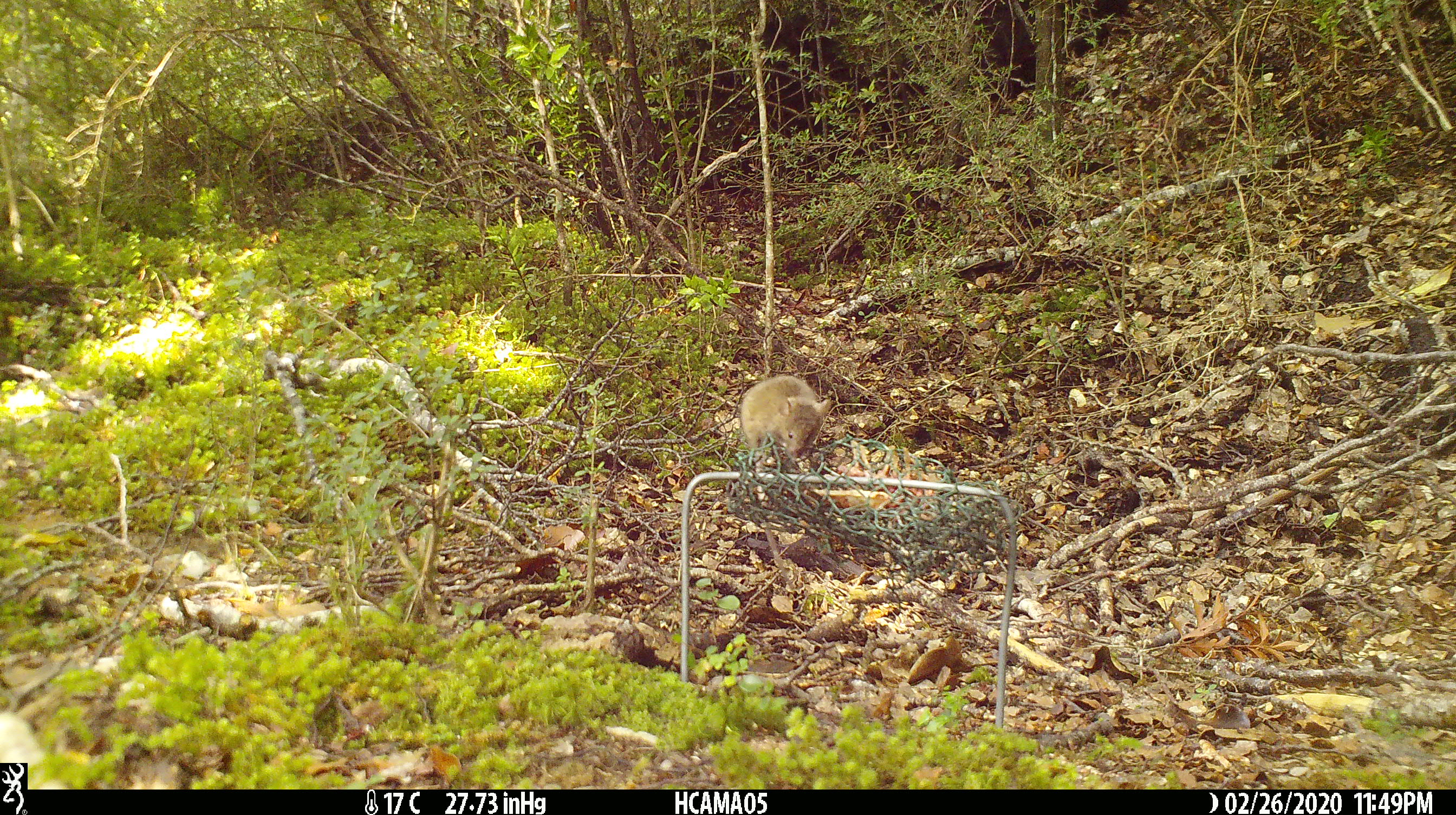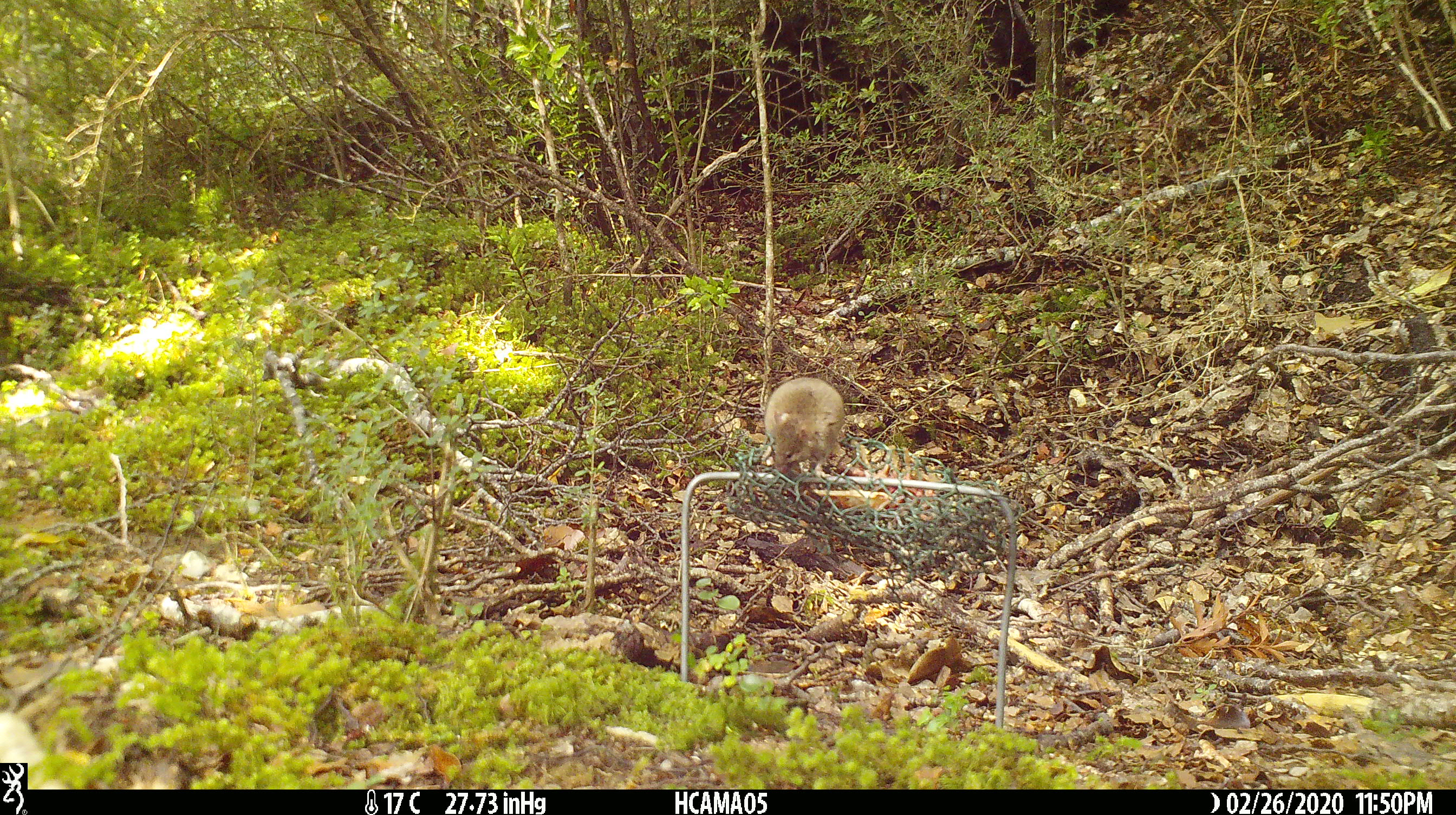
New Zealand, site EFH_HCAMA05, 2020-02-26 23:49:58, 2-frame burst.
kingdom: Animalia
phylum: Chordata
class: Mammalia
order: Rodentia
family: Muridae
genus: Mus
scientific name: Mus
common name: mouse